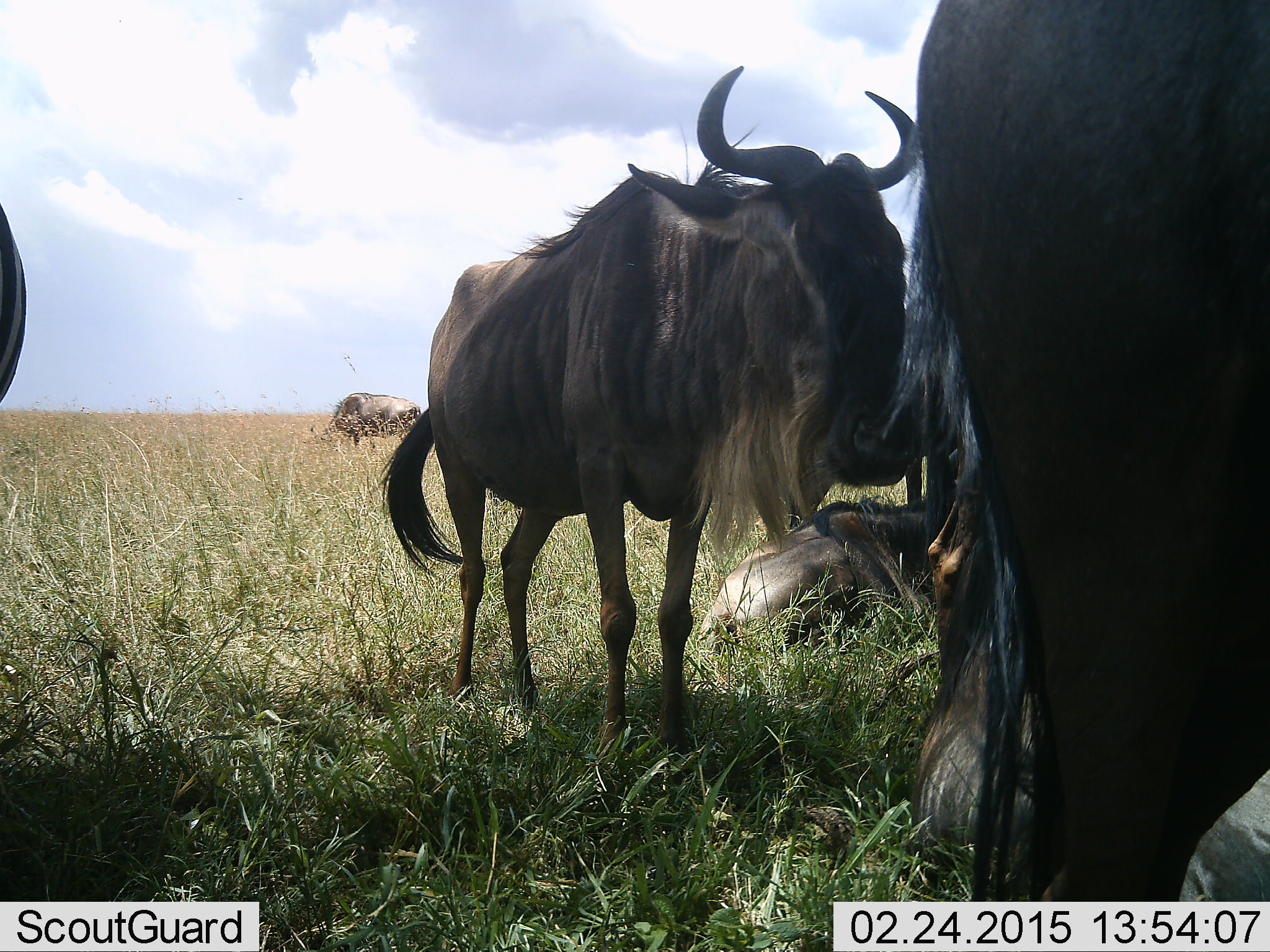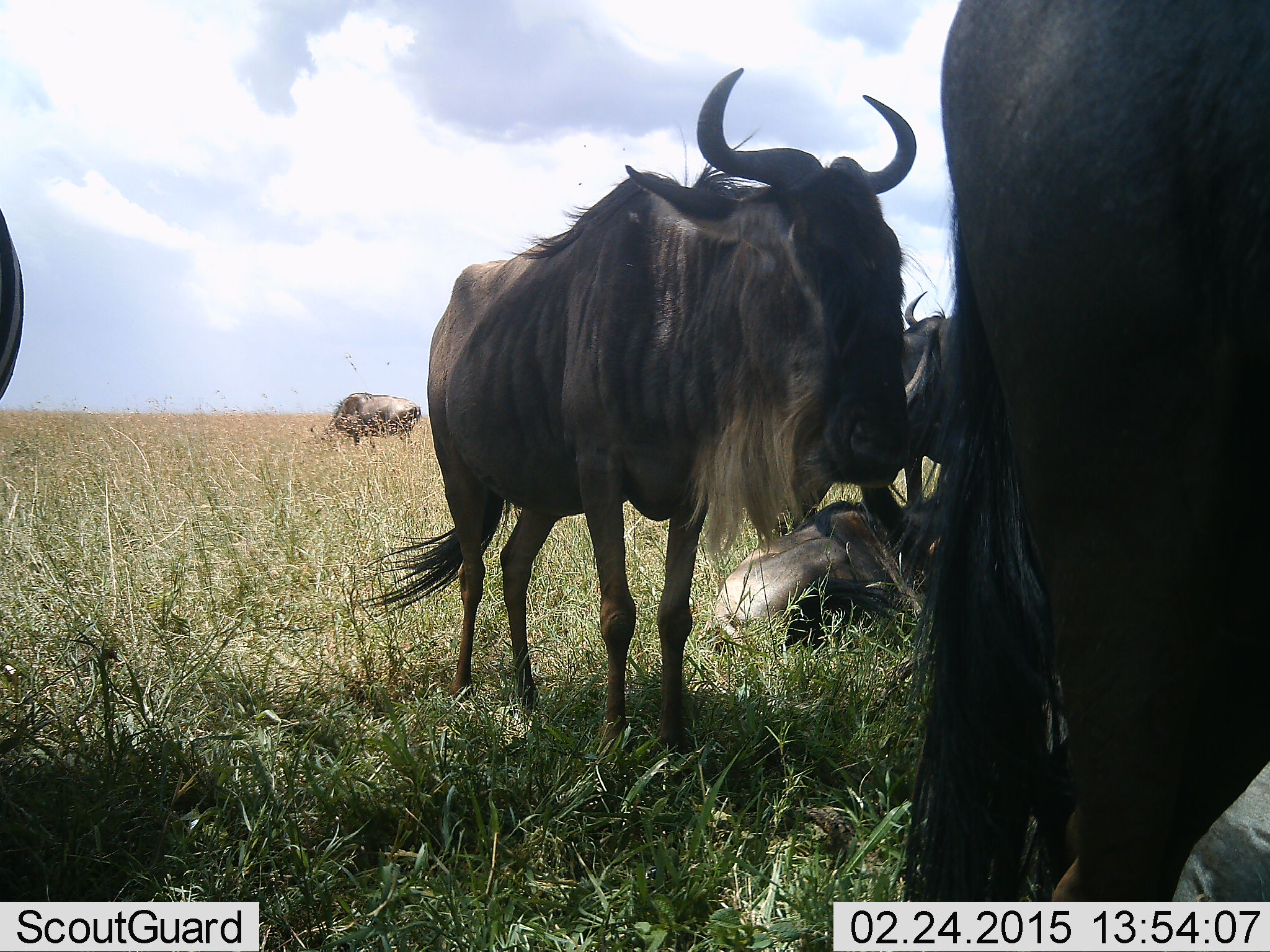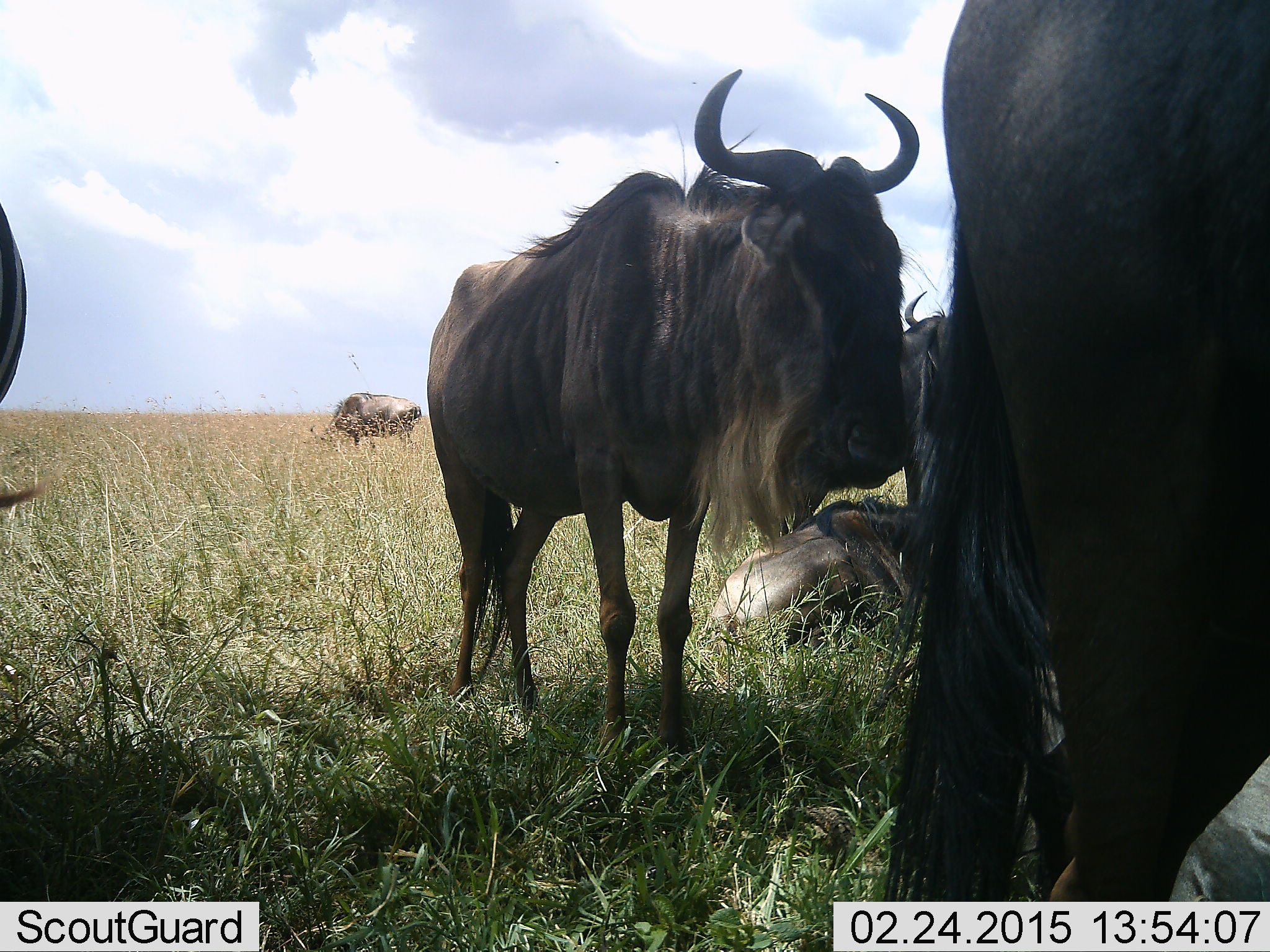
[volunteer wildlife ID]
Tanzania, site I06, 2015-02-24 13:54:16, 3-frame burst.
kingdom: Animalia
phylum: Chordata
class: Mammalia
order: Artiodactyla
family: Bovidae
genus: Connochaetes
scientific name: Connochaetes taurinus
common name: blue wildebeest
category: wildebeest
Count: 6.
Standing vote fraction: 100%.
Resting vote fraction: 82%.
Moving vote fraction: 0%.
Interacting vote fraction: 0%.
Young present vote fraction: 0%.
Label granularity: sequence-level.